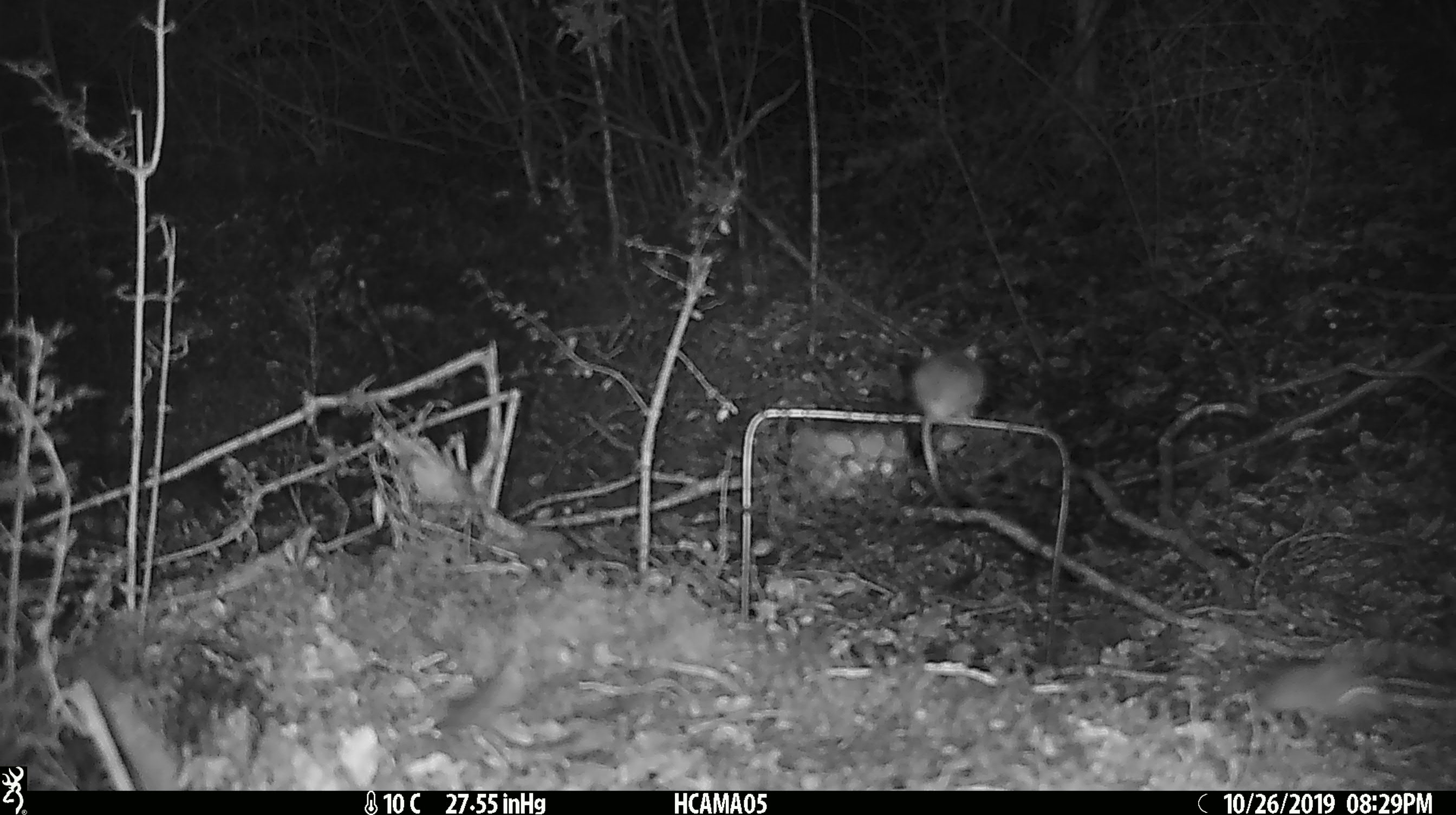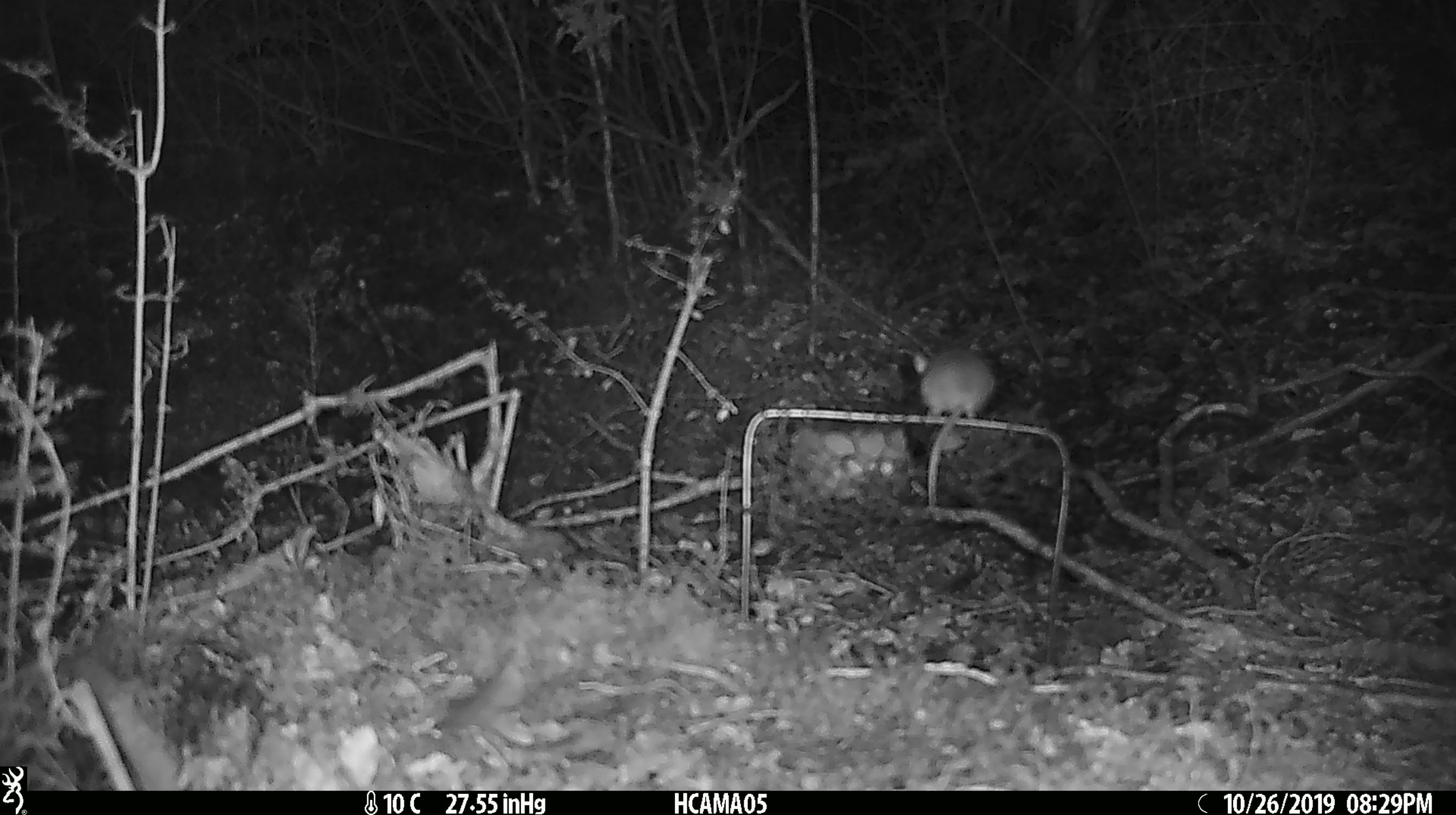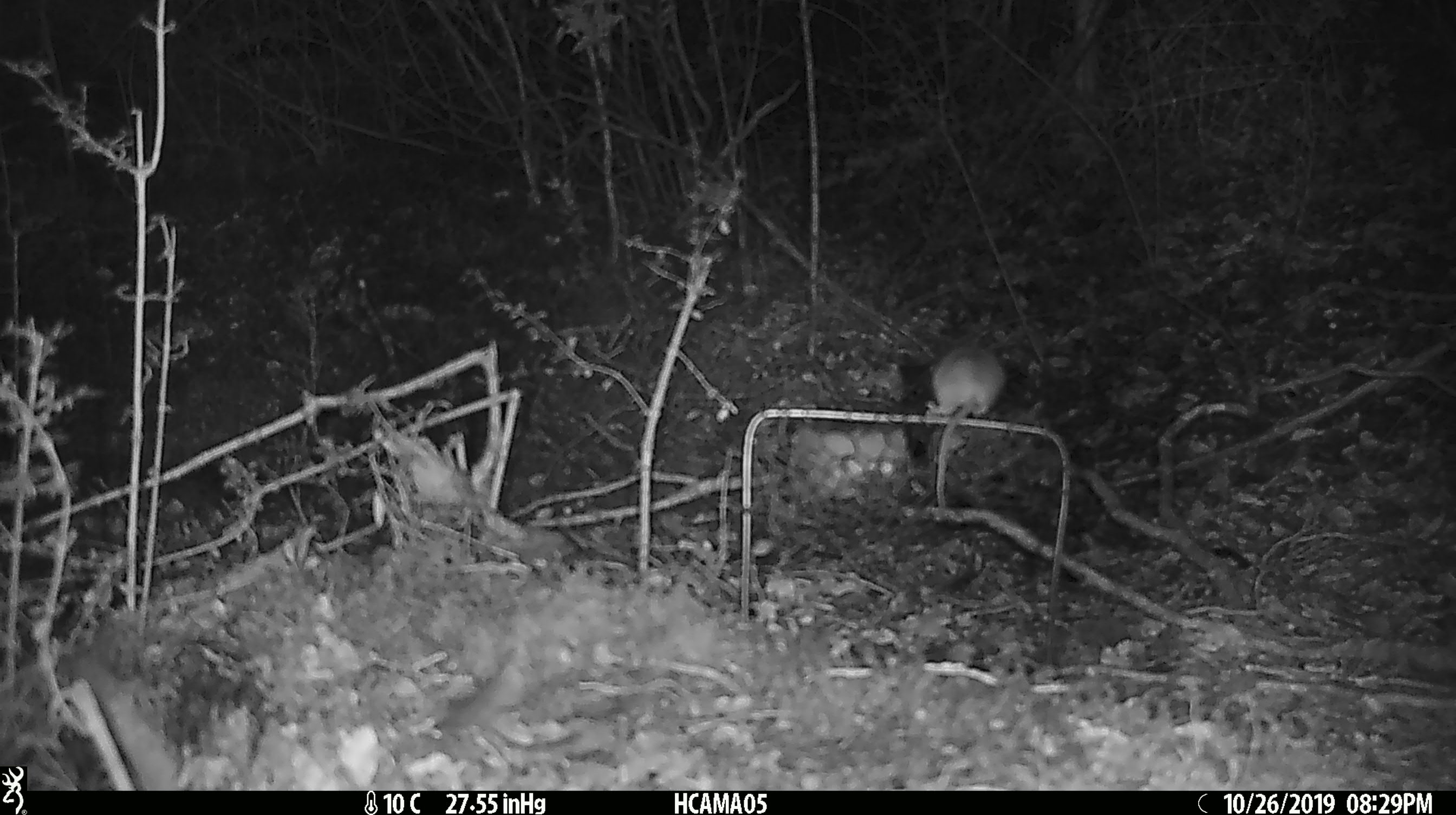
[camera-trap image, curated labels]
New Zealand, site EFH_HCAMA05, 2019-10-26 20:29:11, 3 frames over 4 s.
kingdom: Animalia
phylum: Chordata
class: Mammalia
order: Rodentia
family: Muridae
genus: Mus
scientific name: Mus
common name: mouse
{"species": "mouse (Mus)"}